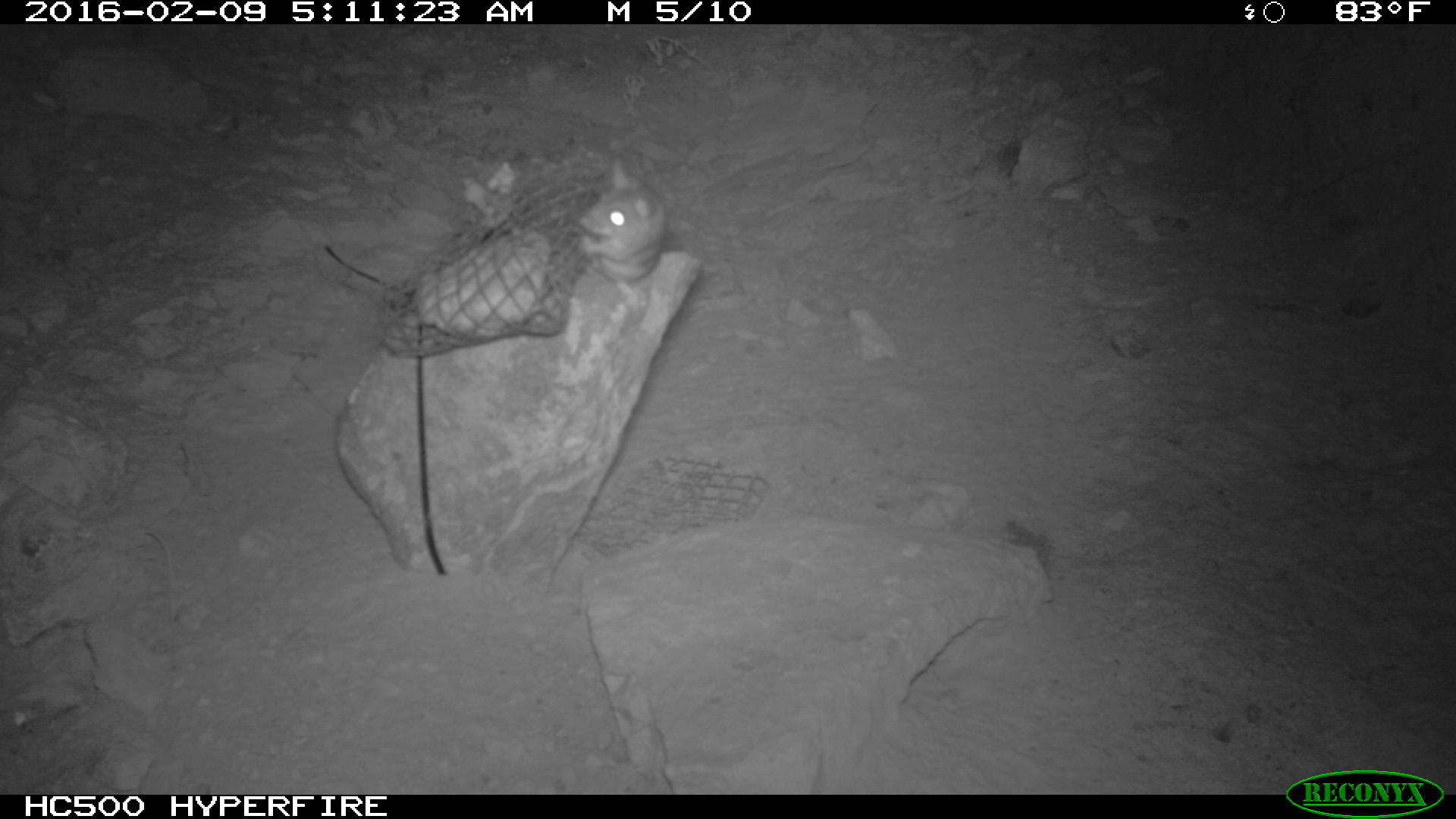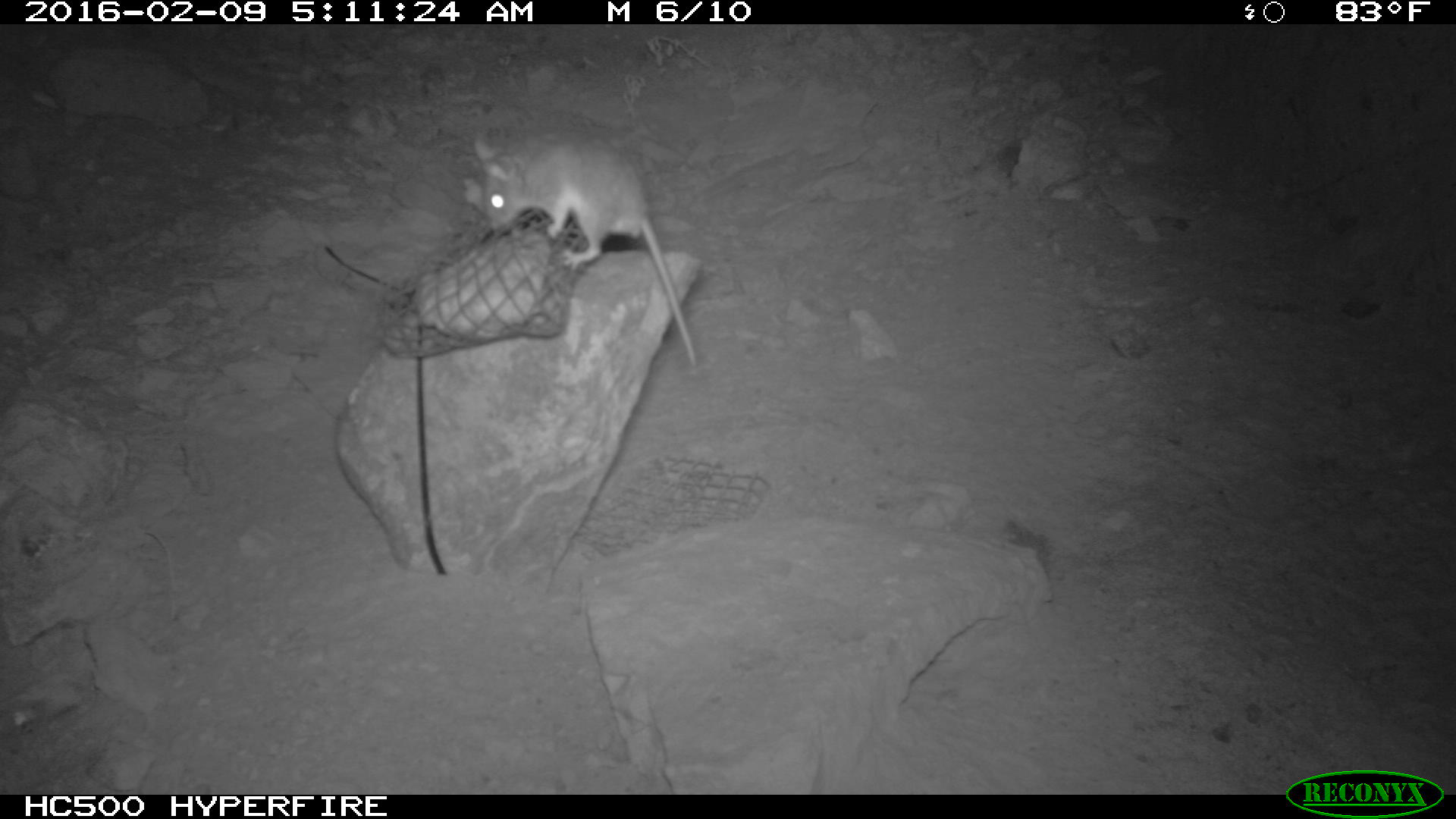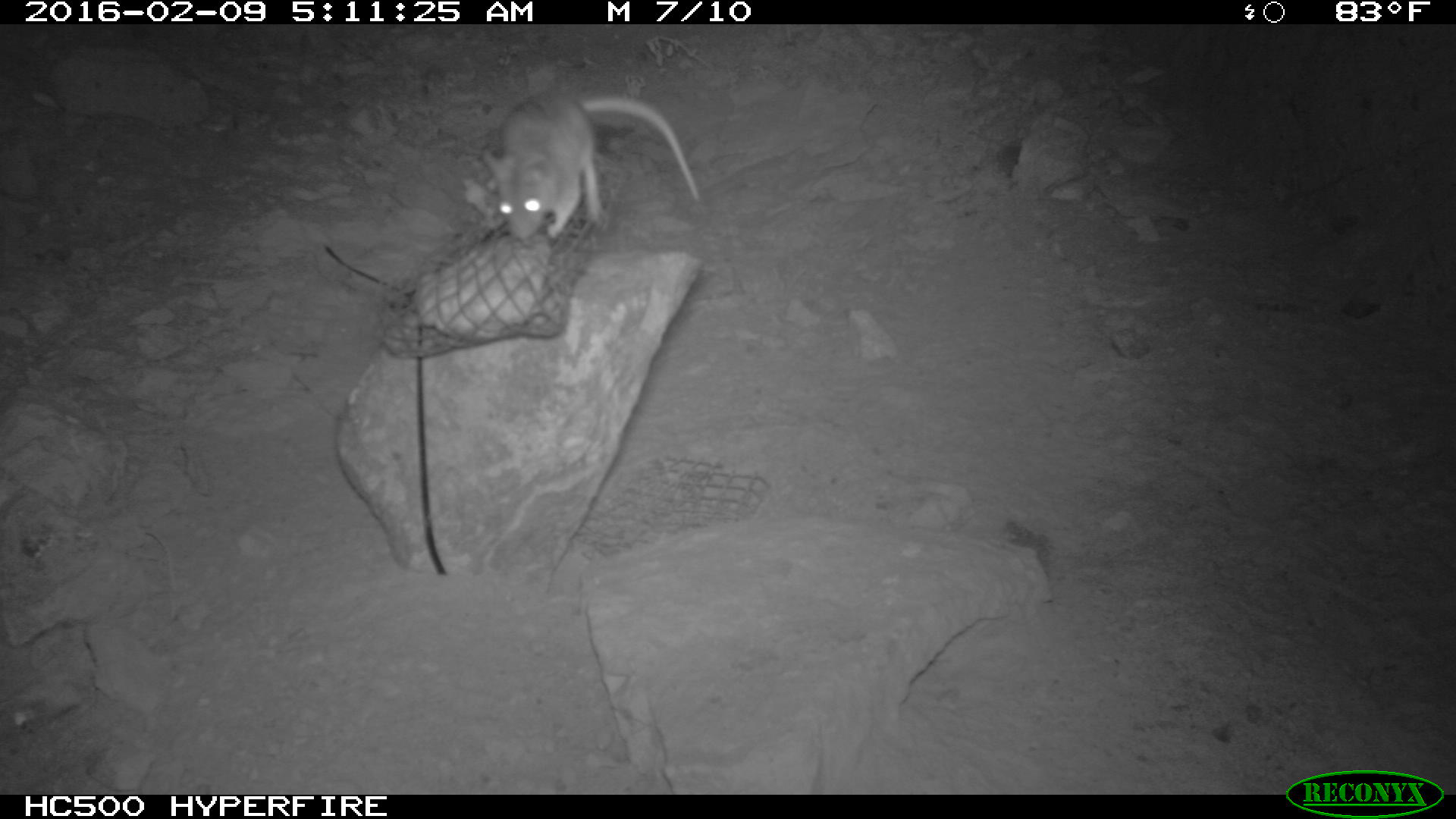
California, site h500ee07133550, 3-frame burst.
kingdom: Animalia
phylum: Chordata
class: Mammalia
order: Rodentia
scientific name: Rodentia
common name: rodent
Rodent (Rodentia).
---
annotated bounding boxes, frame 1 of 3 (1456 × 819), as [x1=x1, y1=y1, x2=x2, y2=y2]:
rodent: [x1=578, y1=158, x2=670, y2=294]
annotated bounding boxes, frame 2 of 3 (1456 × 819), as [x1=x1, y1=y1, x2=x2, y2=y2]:
rodent: [x1=474, y1=131, x2=698, y2=367]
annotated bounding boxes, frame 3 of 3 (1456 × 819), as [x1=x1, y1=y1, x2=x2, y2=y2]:
rodent: [x1=483, y1=97, x2=699, y2=246]